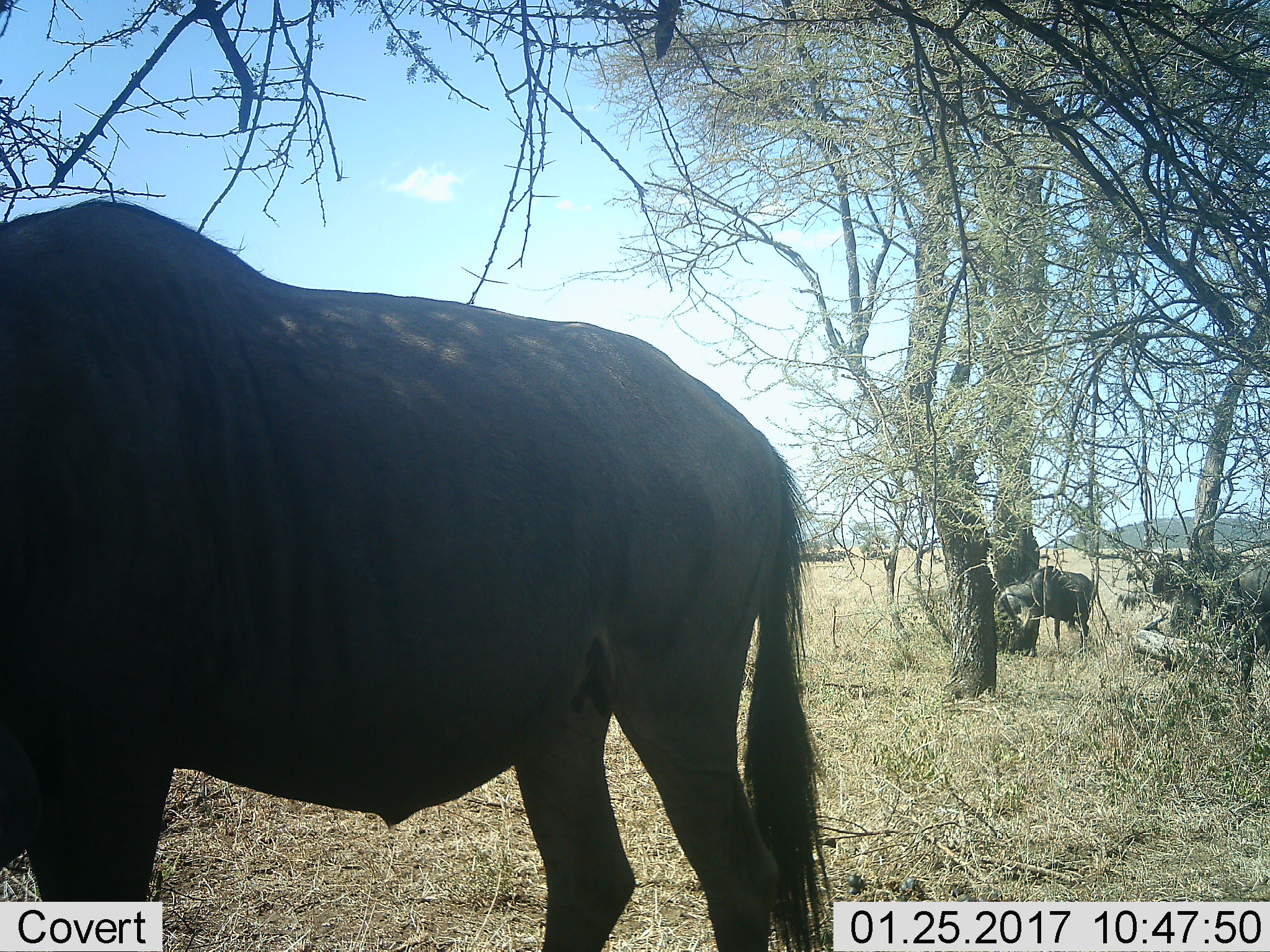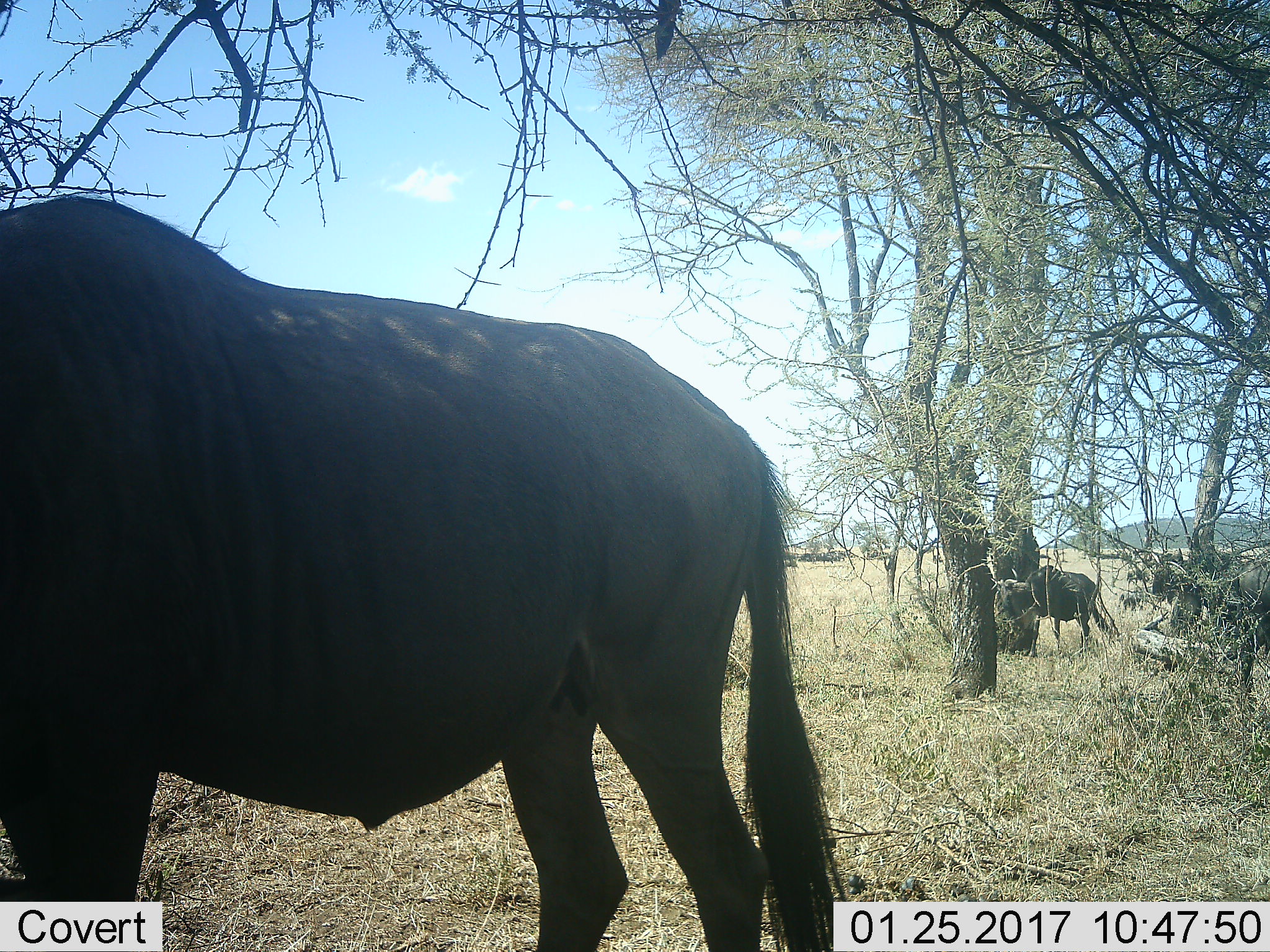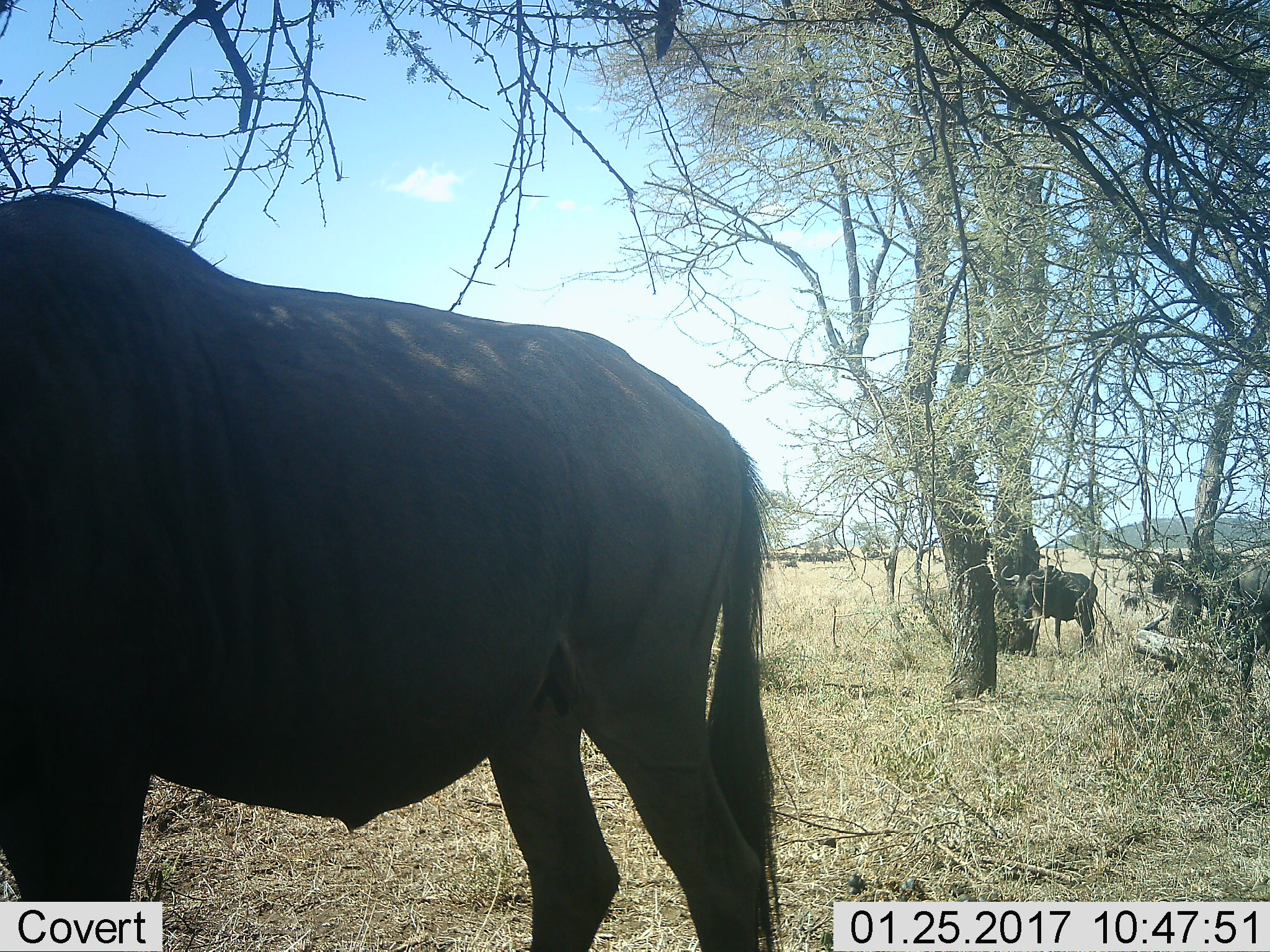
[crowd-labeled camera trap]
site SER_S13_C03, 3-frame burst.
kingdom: Animalia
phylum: Chordata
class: Mammalia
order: Artiodactyla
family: Bovidae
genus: Connochaetes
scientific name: Connochaetes taurinus taurinus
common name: blue wildebeest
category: wildebeestblue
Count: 3.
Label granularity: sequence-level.